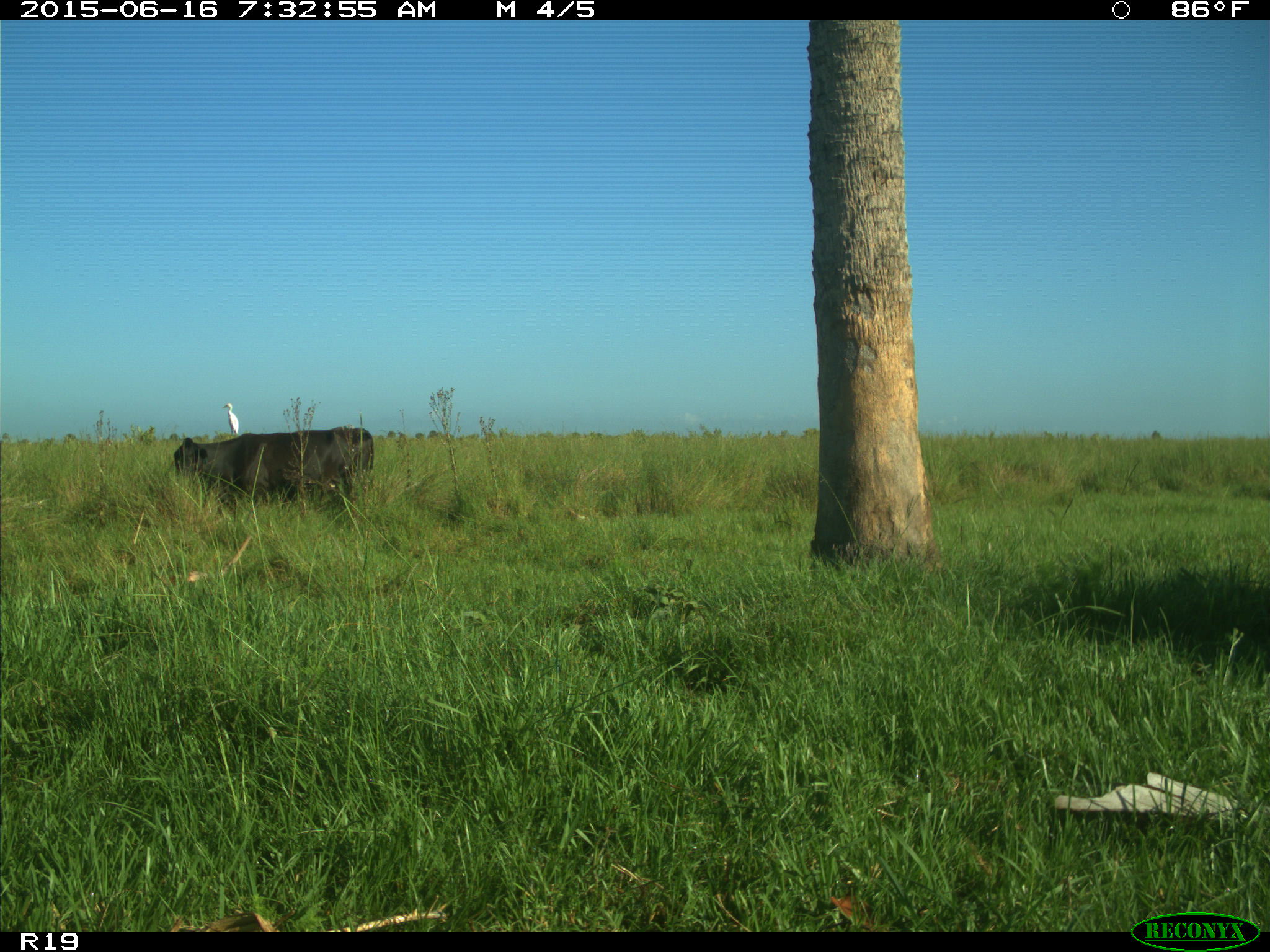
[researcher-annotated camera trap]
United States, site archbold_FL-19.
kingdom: Animalia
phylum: Chordata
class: Mammalia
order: Artiodactyla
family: Bovidae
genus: Bos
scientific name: Bos taurus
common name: domestic cow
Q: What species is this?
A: Bos taurus (domestic cow).